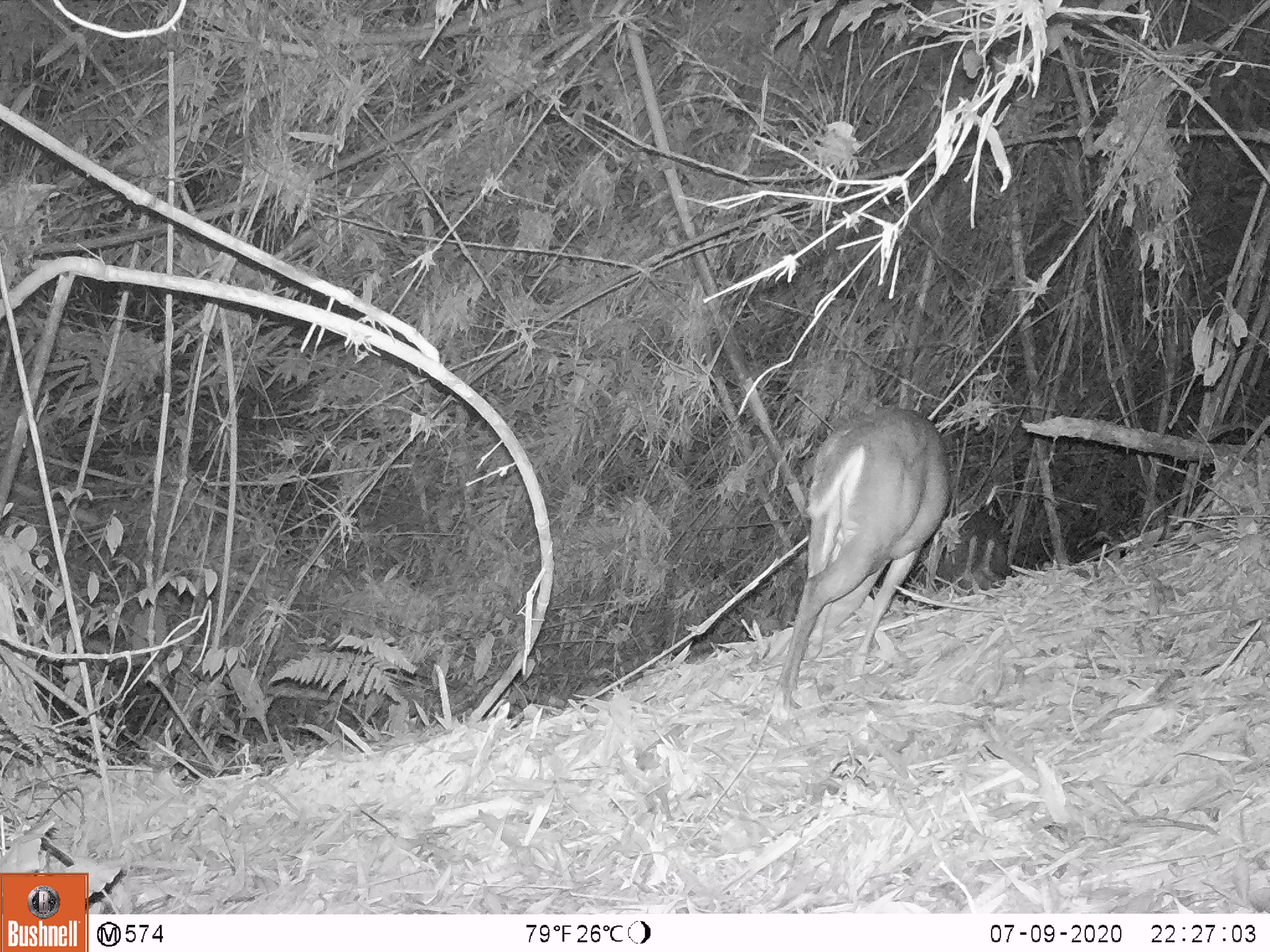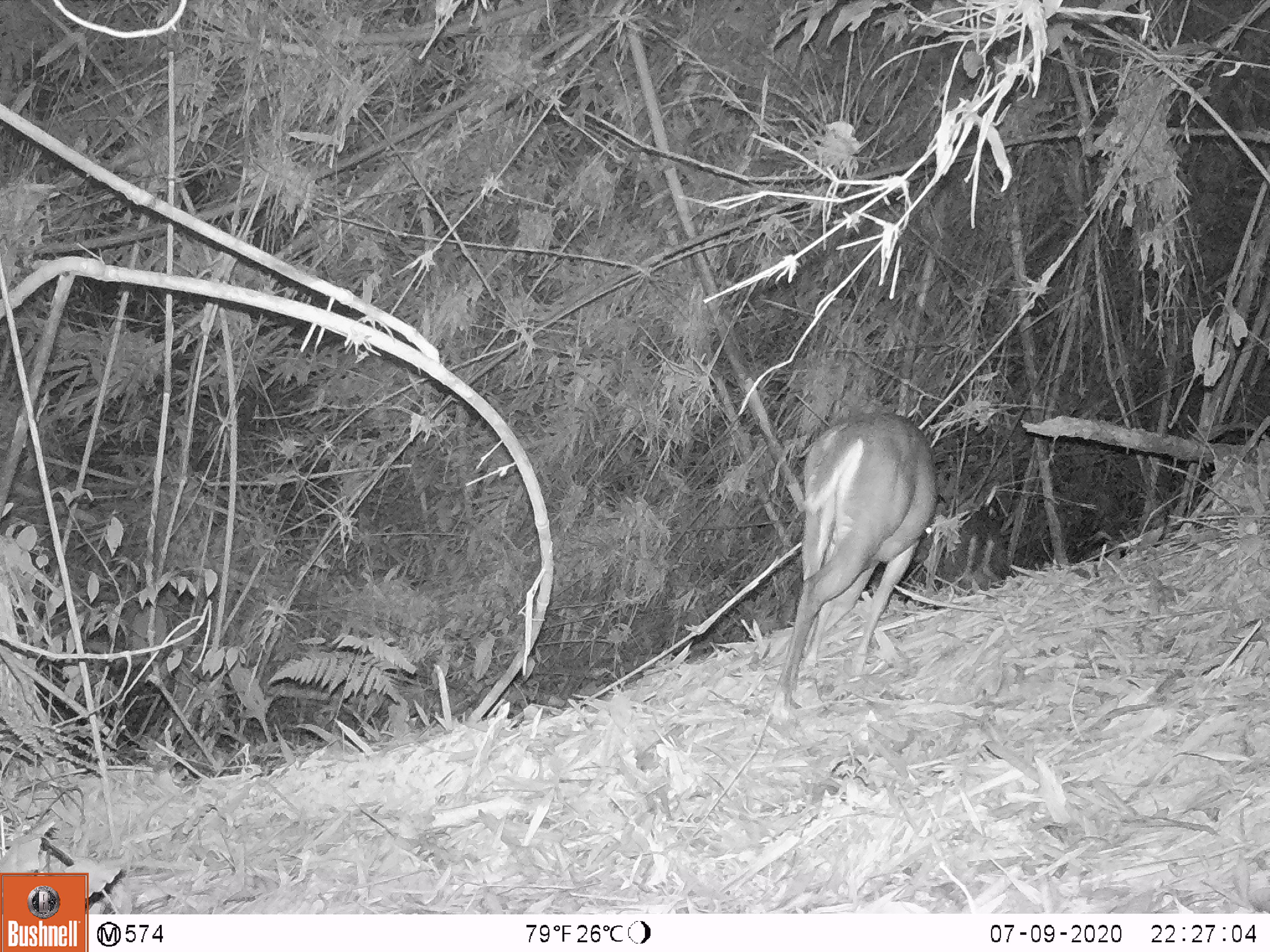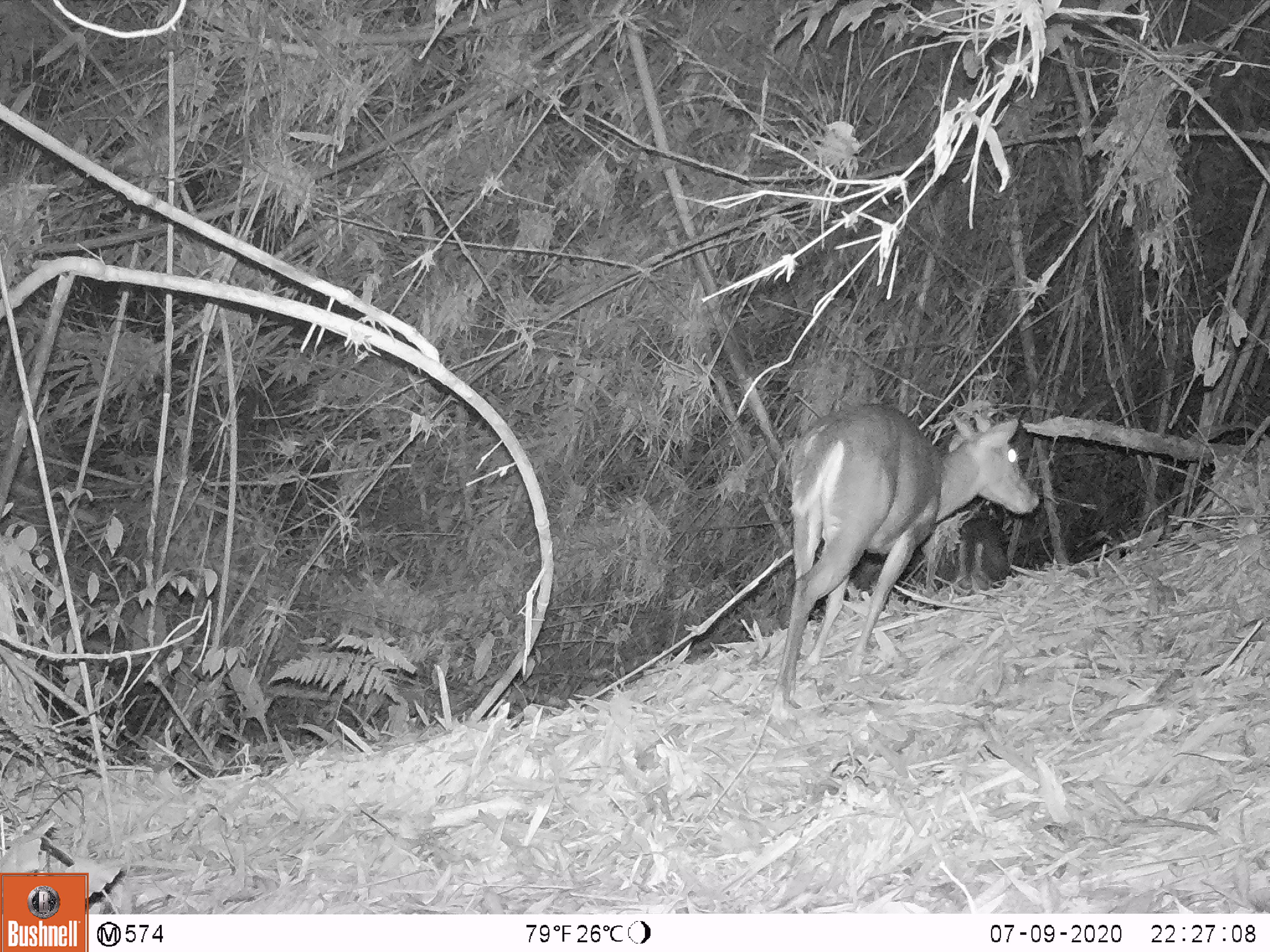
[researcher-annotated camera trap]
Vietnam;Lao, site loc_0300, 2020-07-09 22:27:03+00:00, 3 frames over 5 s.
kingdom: Animalia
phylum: Chordata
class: Mammalia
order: Artiodactyla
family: Cervidae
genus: Muntiacus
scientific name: Muntiacus rooseveltorum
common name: roosevelt's muntjac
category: roosevelts muntjac group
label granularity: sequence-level